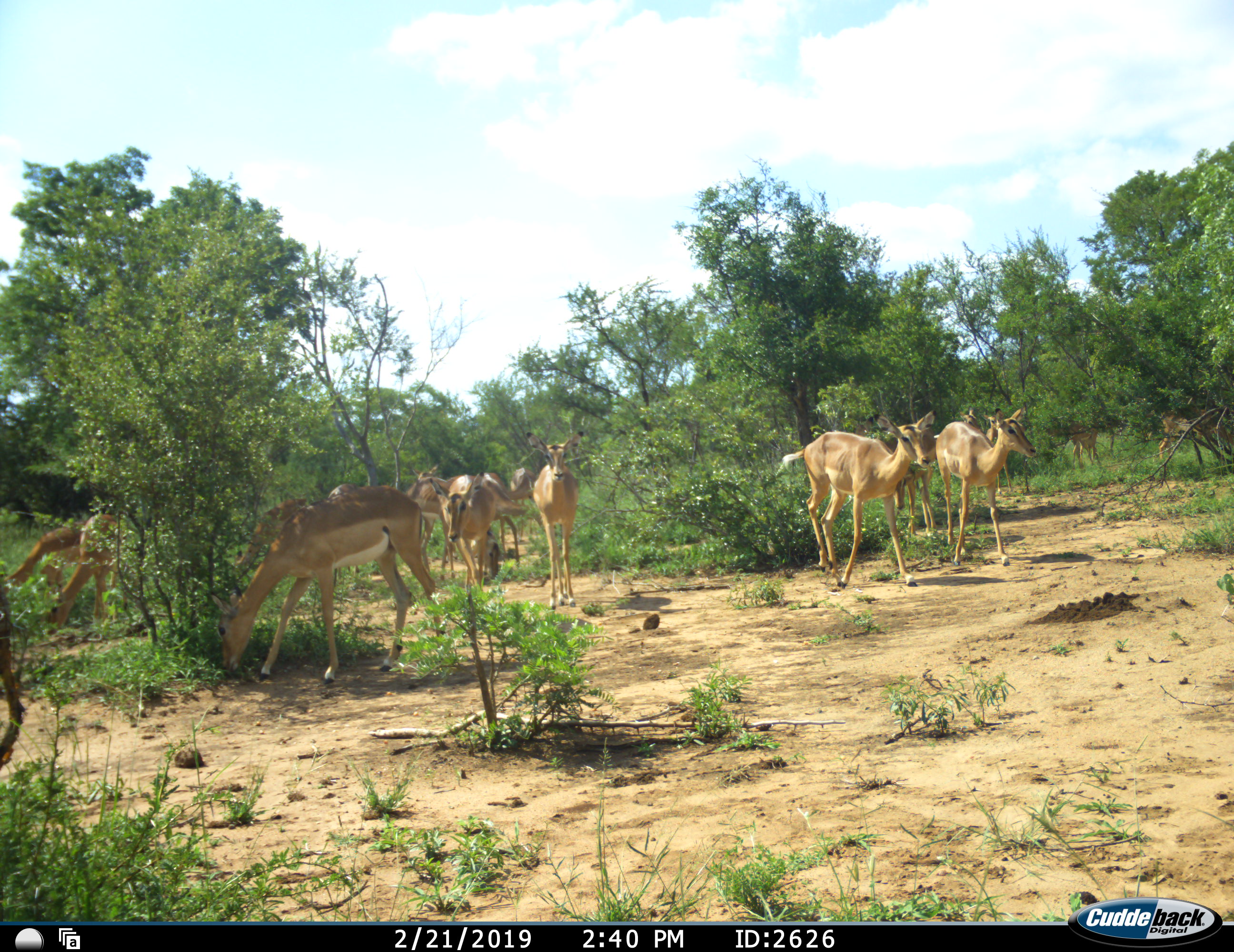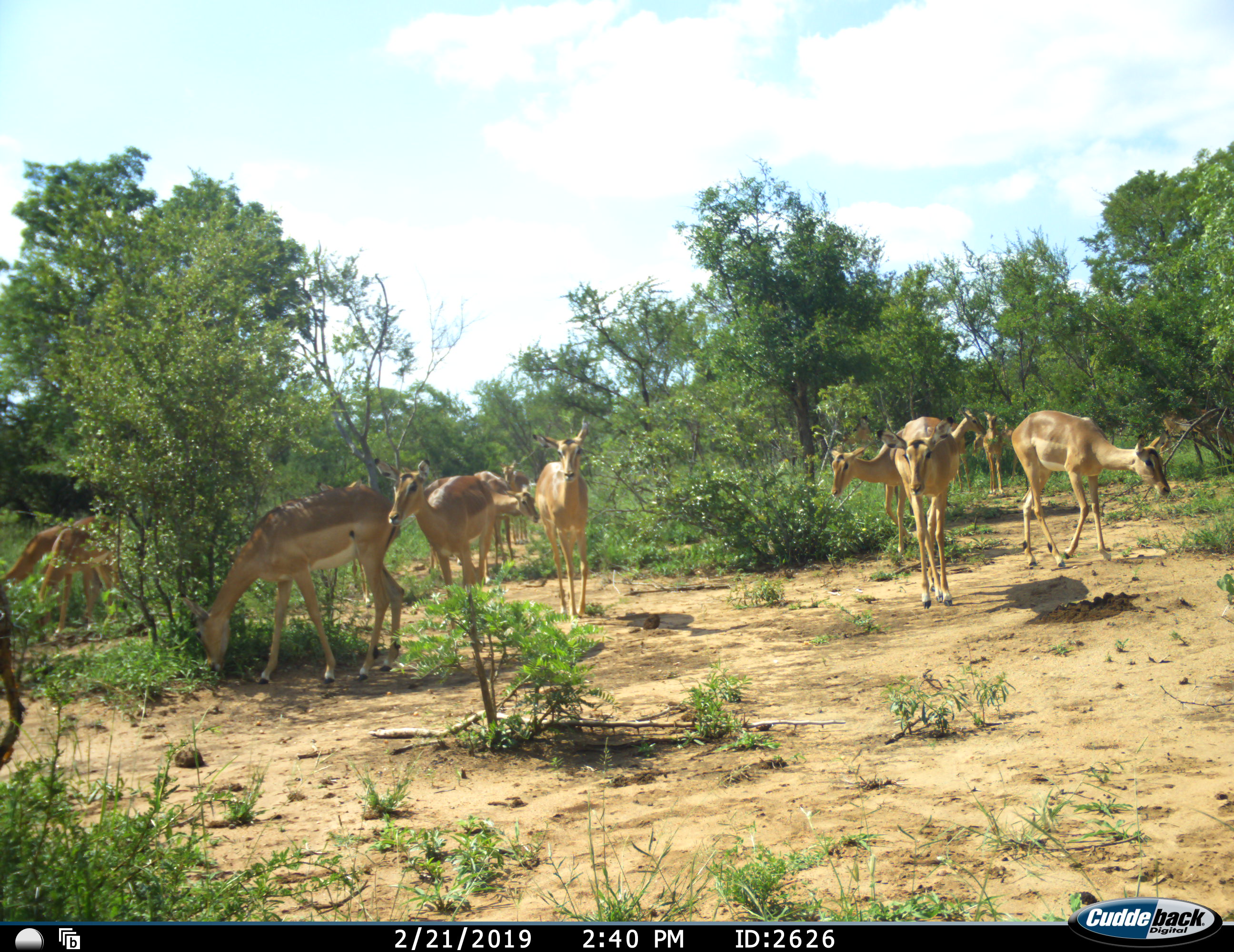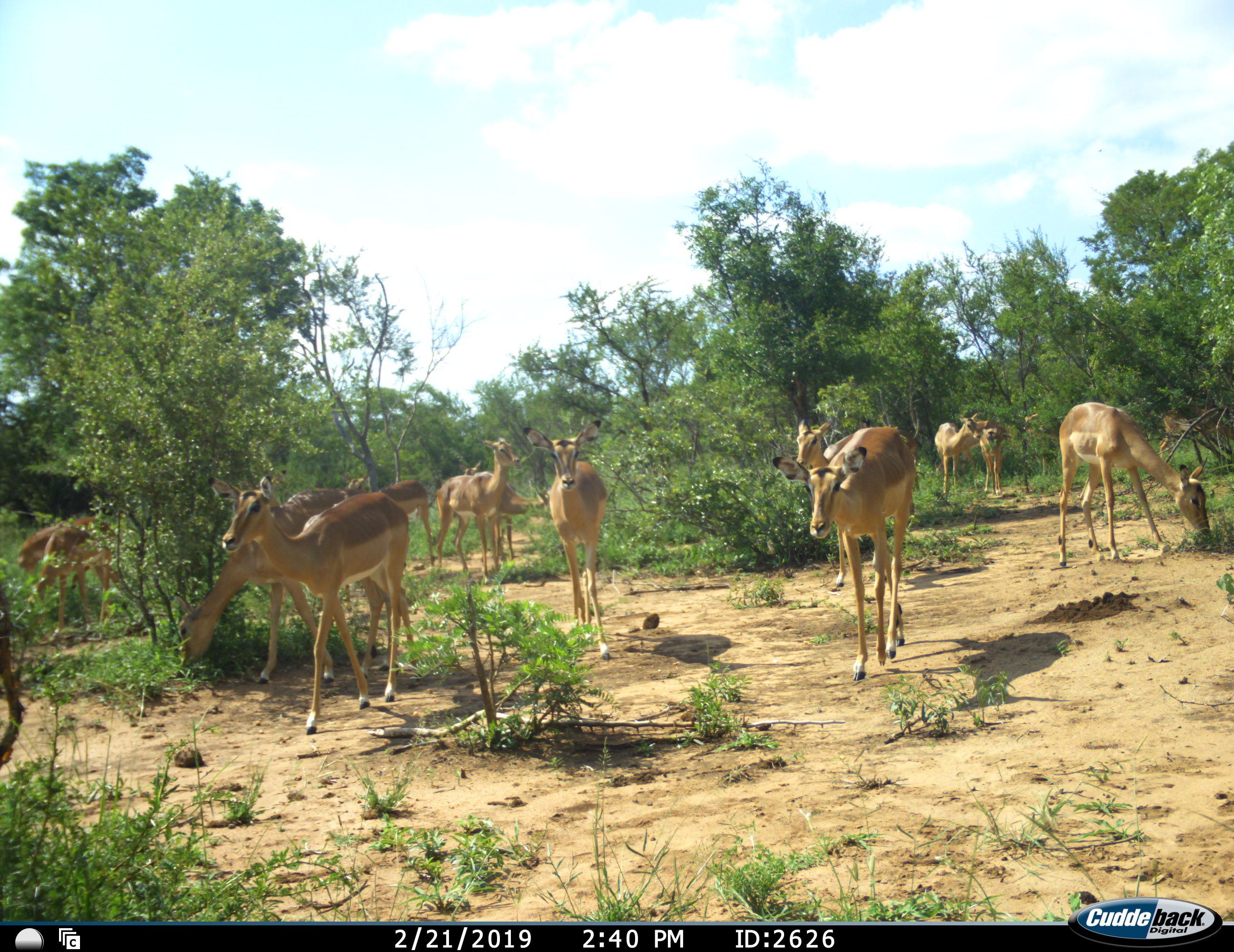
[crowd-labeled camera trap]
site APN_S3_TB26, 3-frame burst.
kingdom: Animalia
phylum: Chordata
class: Mammalia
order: Artiodactyla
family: Bovidae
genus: Aepyceros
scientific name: Aepyceros melampus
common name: impala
Impala (Aepyceros melampus), count 11-50. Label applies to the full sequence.